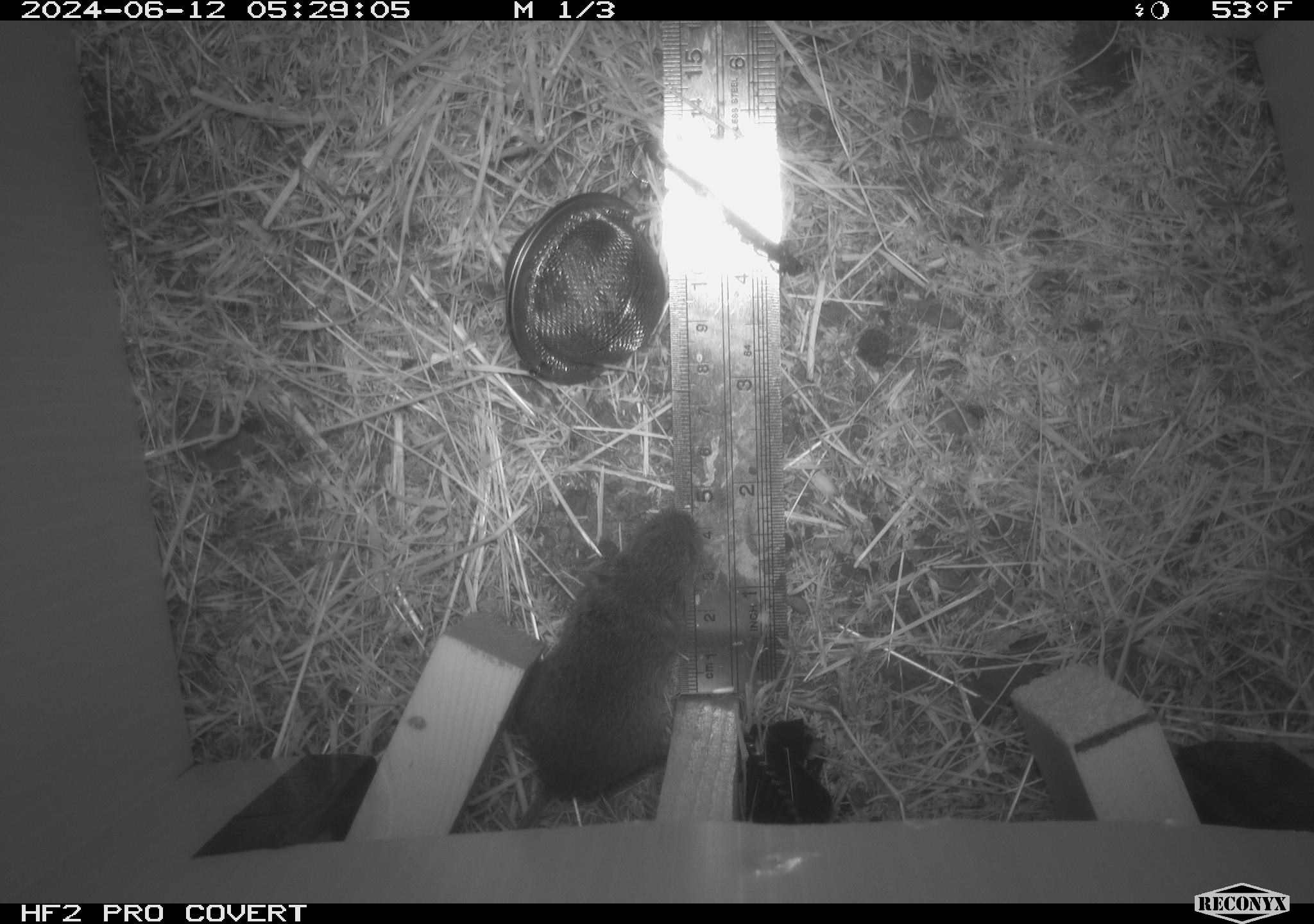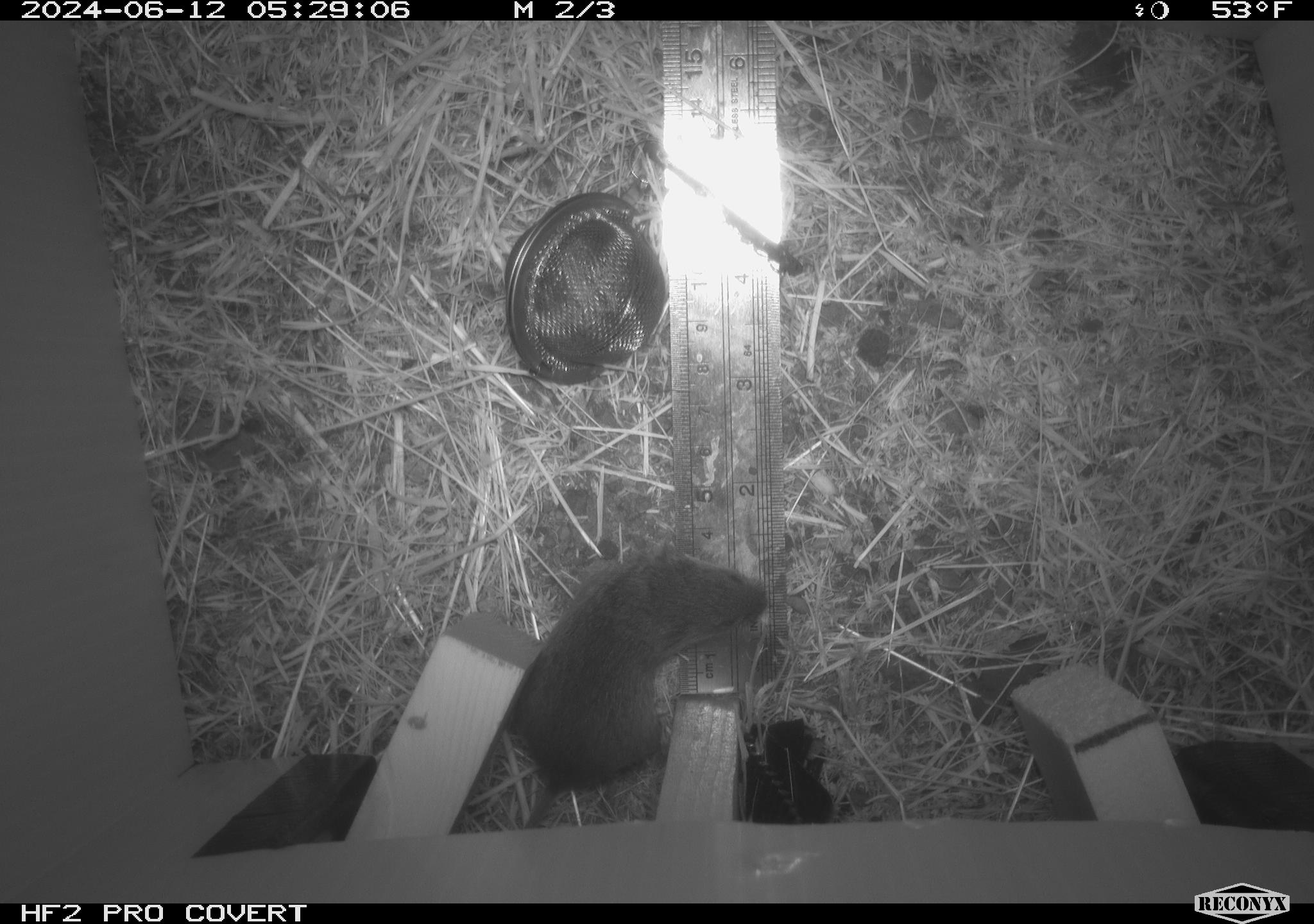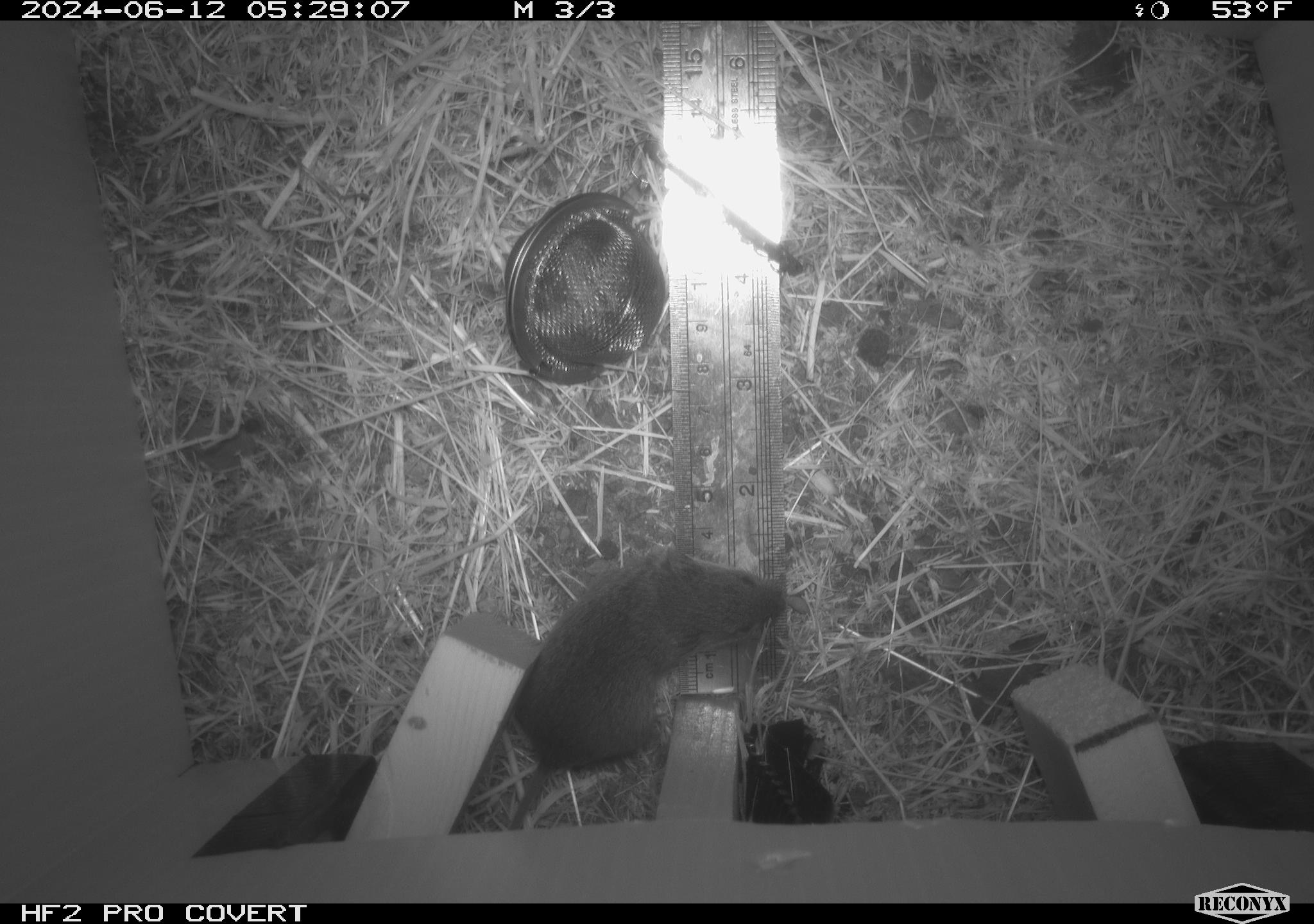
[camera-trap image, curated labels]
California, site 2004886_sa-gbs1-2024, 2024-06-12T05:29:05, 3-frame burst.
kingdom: Animalia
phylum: Chordata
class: Mammalia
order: Rodentia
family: Cricetidae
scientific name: Arvicolinae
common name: voles, lemmings, and muskrats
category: arvicolinae subfamily